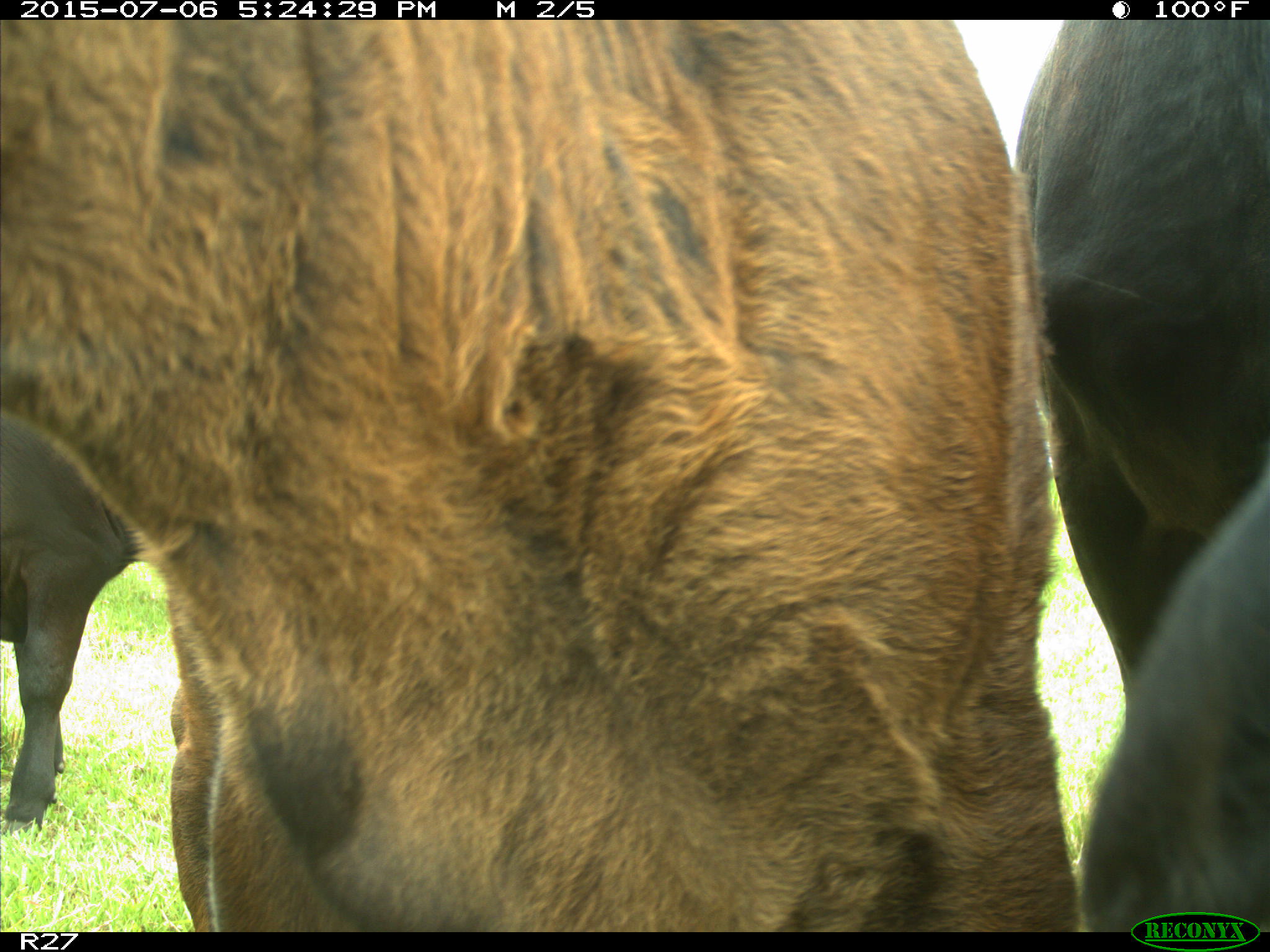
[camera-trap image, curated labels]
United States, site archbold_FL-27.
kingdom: Animalia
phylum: Chordata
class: Mammalia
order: Artiodactyla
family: Bovidae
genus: Bos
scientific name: Bos taurus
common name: domestic cow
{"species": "Bos taurus (domestic cow)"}